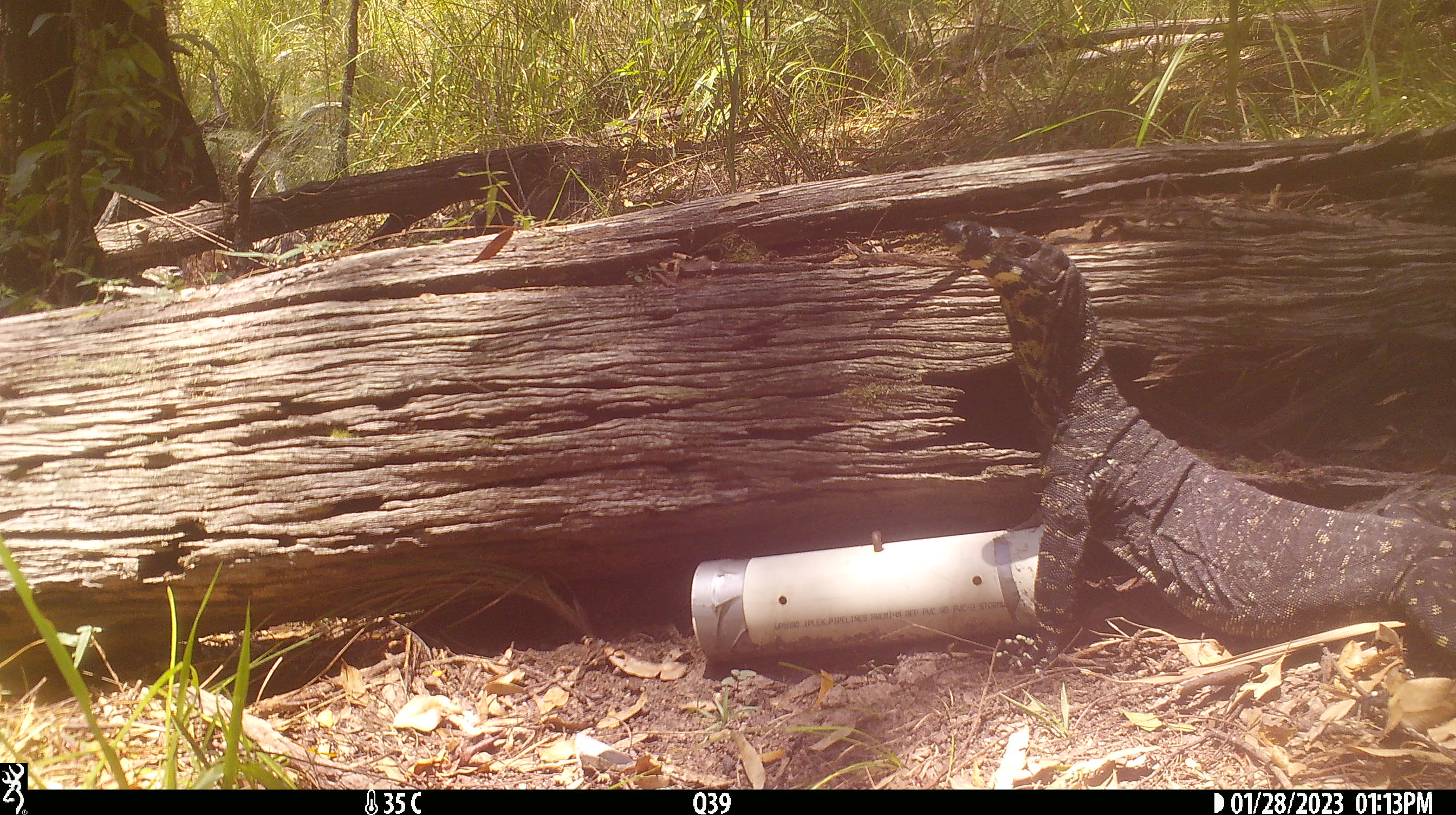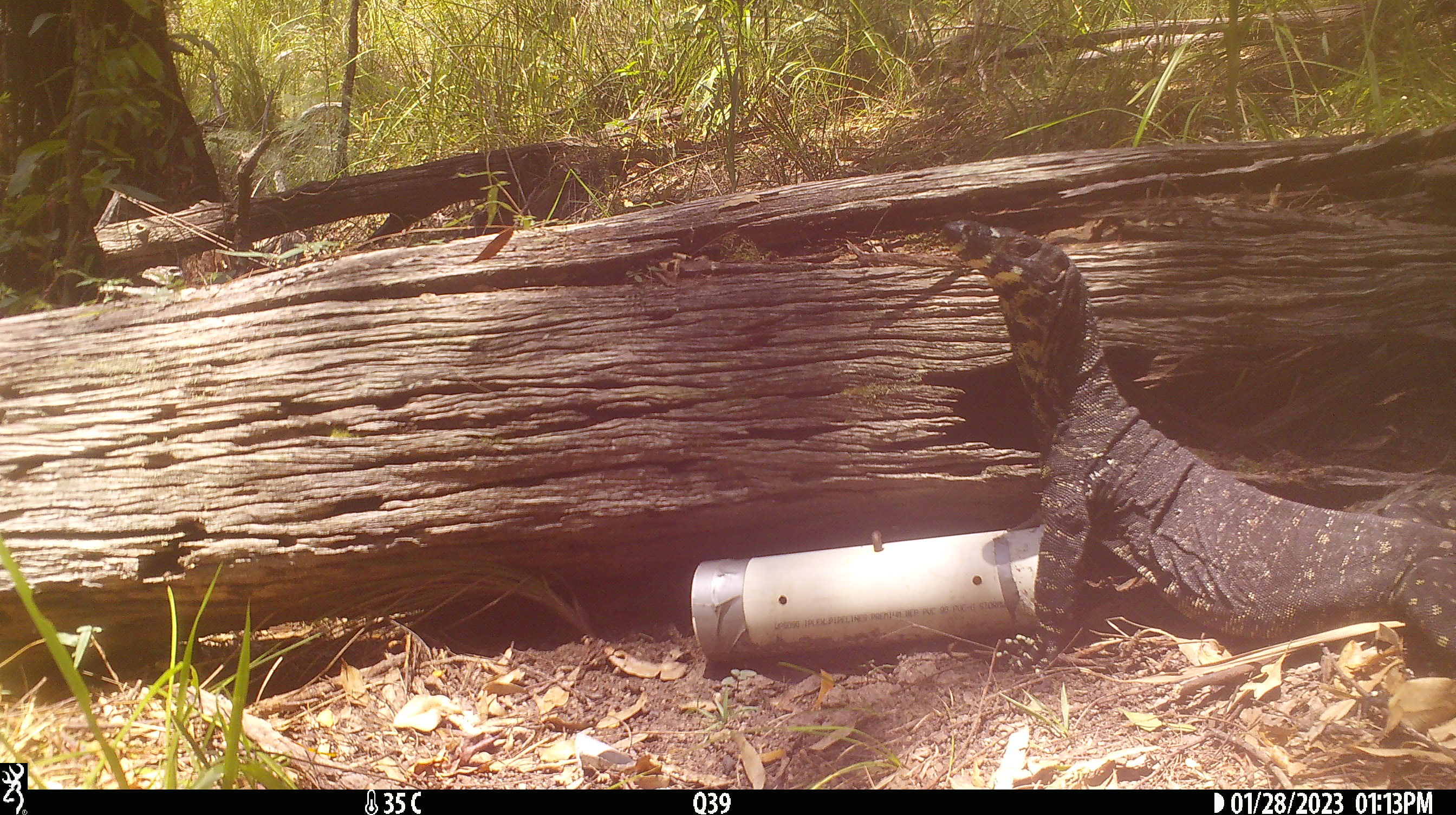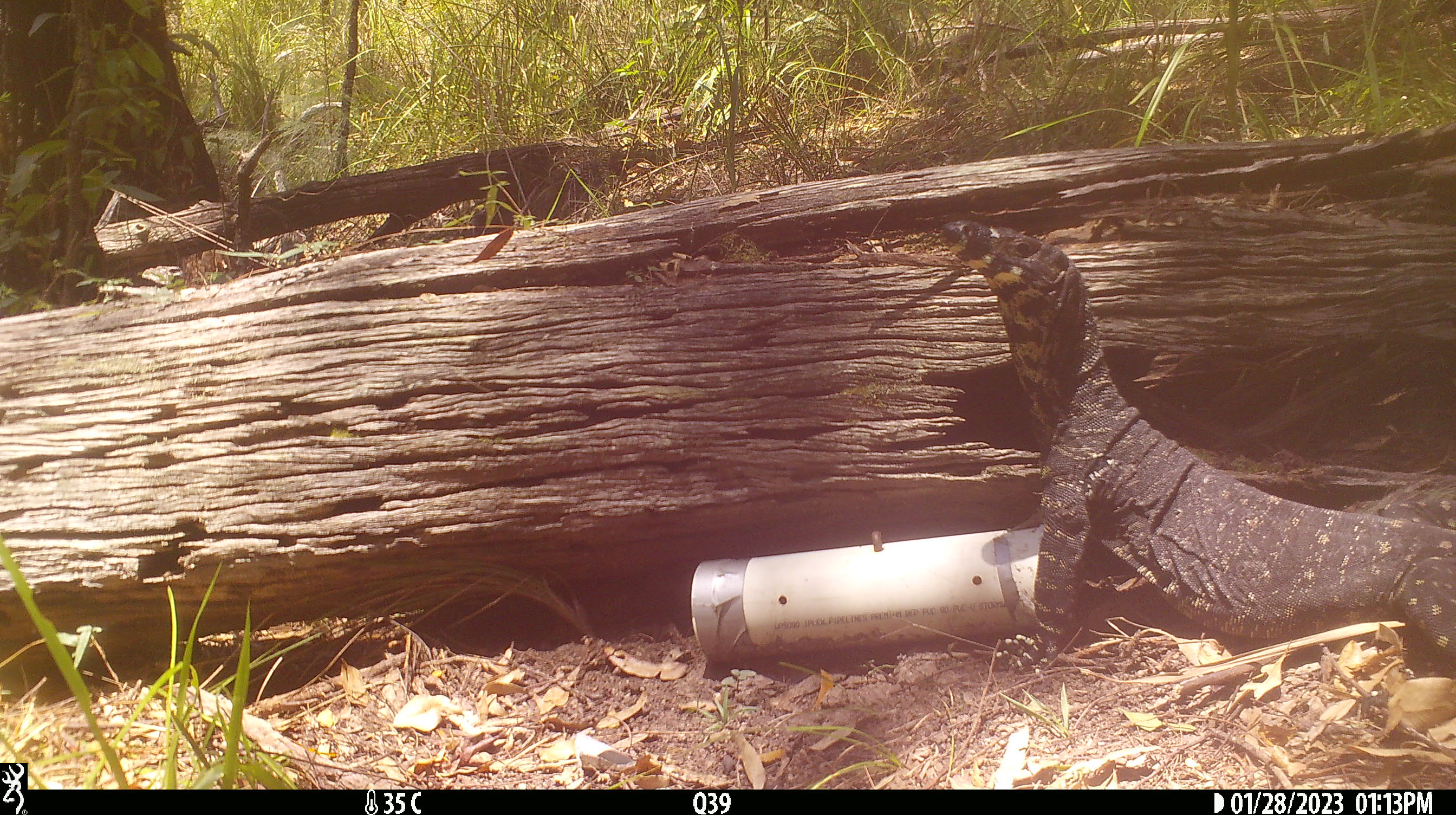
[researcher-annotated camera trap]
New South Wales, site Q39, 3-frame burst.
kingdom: Animalia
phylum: Chordata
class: Reptilia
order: Squamata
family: Varanidae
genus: Varanus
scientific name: Varanus varius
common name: lace monitor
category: goanna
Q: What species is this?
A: Goanna (lace monitor) (Varanus varius).